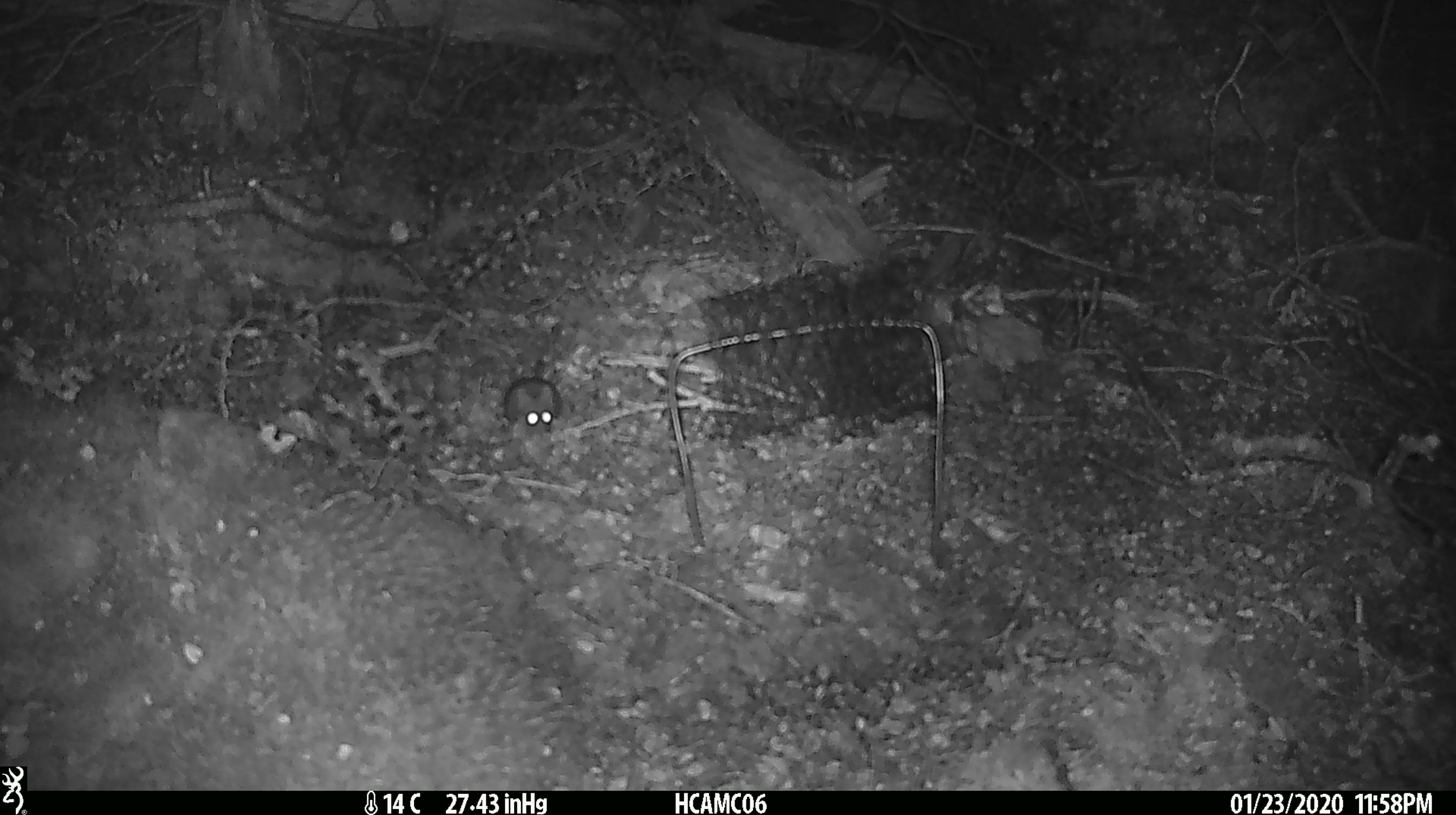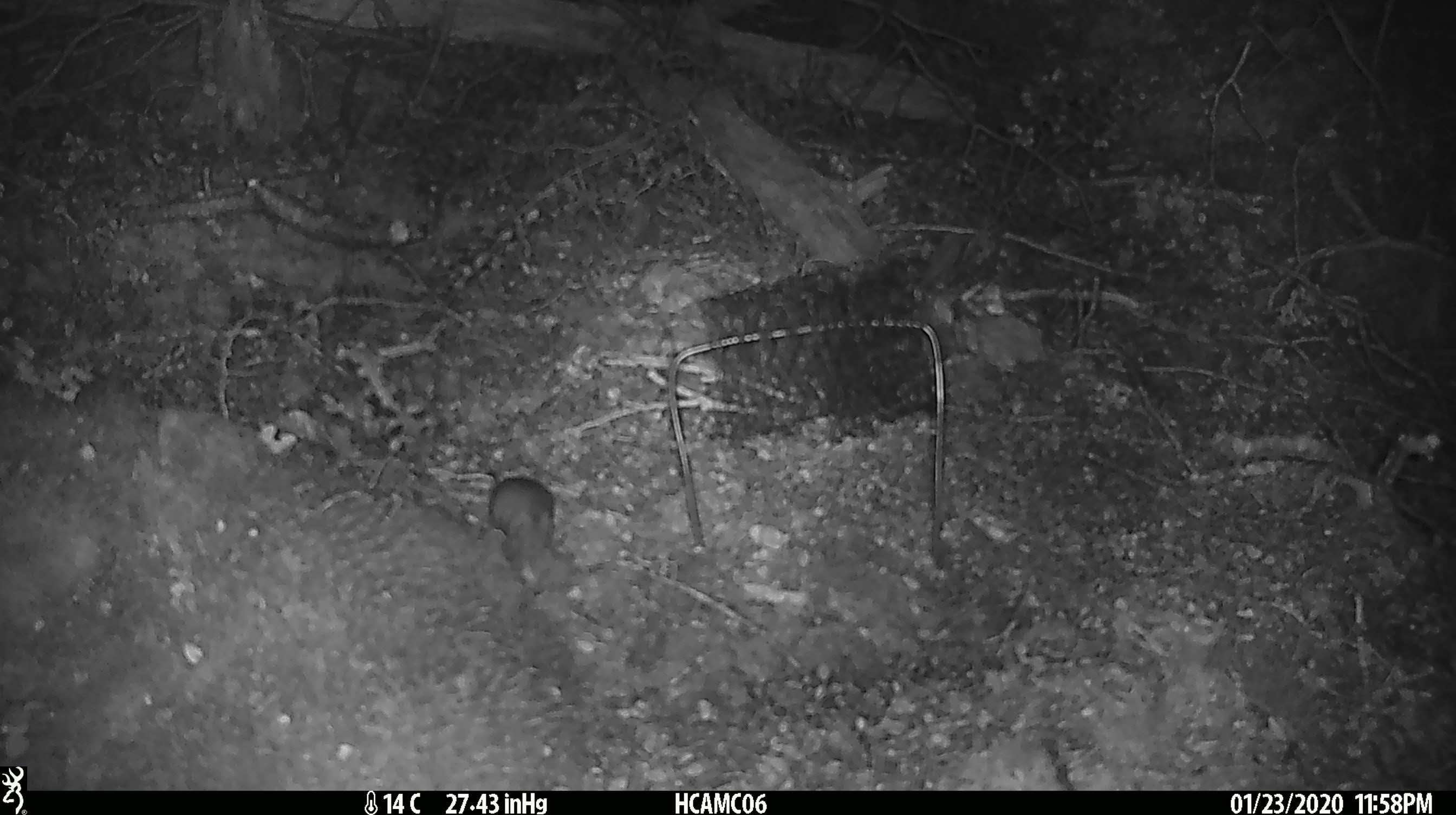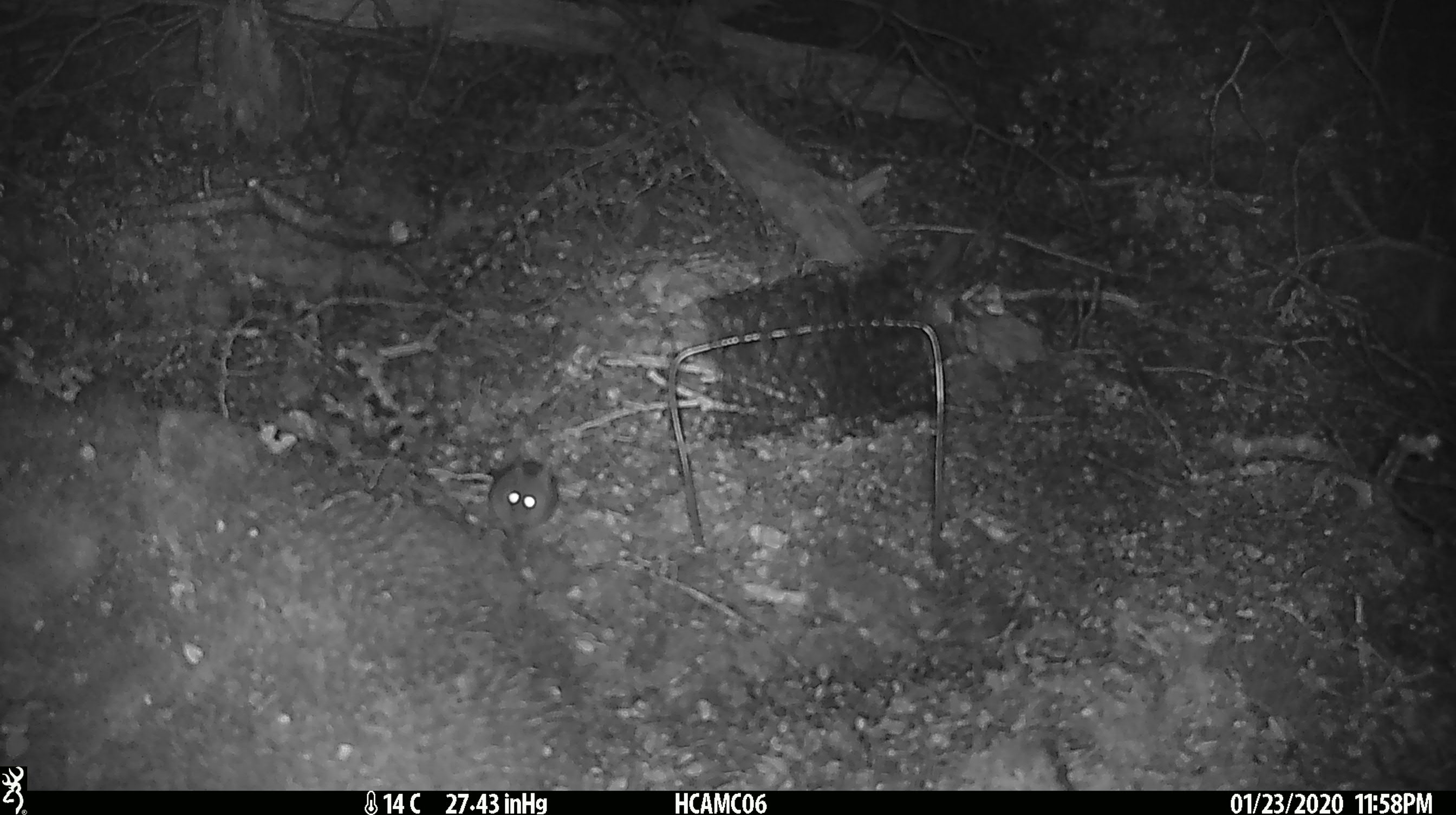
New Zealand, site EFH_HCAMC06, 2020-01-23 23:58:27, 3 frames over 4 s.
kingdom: Animalia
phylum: Chordata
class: Mammalia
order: Rodentia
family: Muridae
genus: Mus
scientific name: Mus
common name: mouse